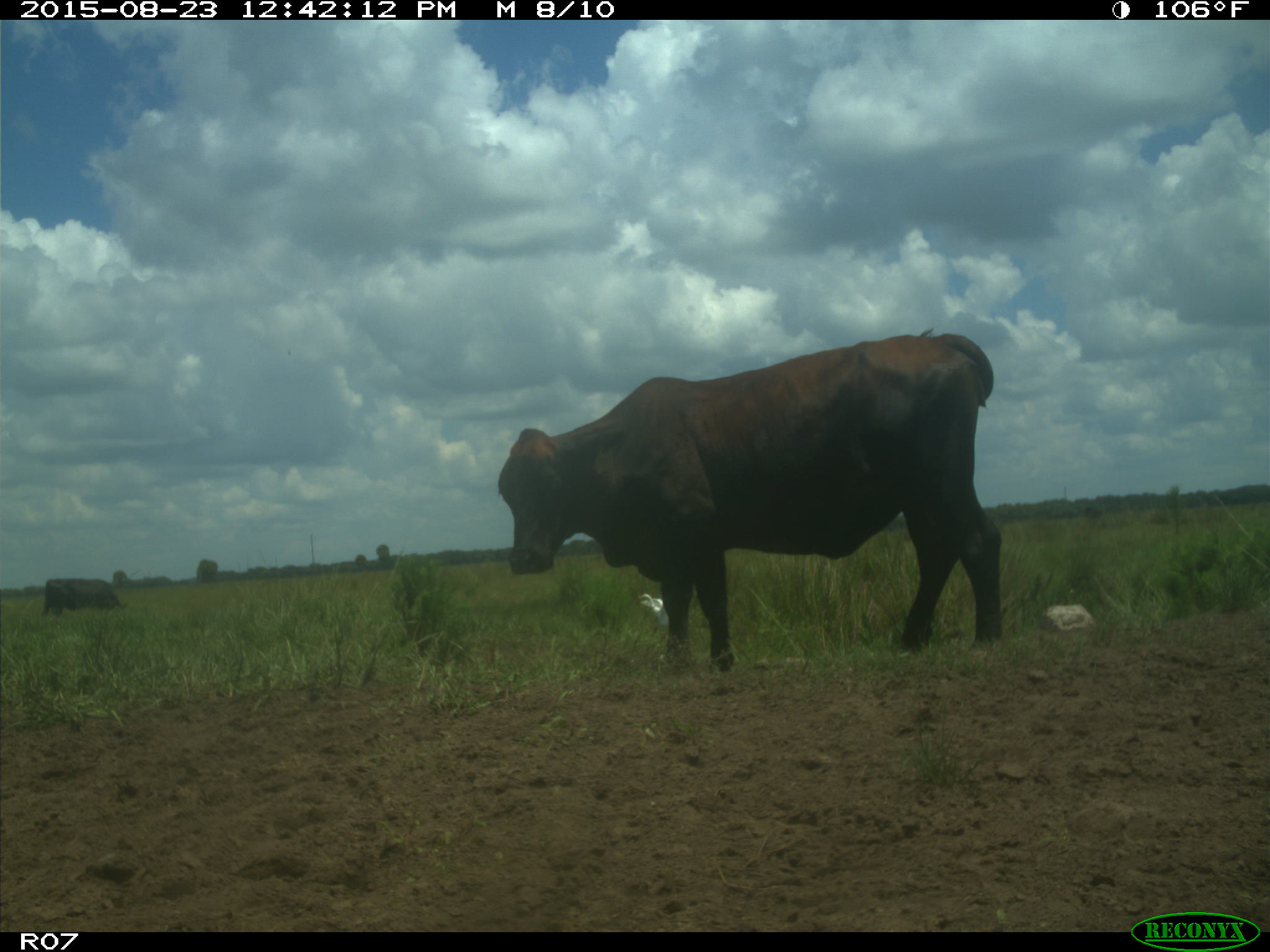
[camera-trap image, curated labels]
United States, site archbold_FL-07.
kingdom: Animalia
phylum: Chordata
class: Mammalia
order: Artiodactyla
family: Bovidae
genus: Bos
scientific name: Bos taurus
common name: domestic cow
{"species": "Bos taurus (domestic cow)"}